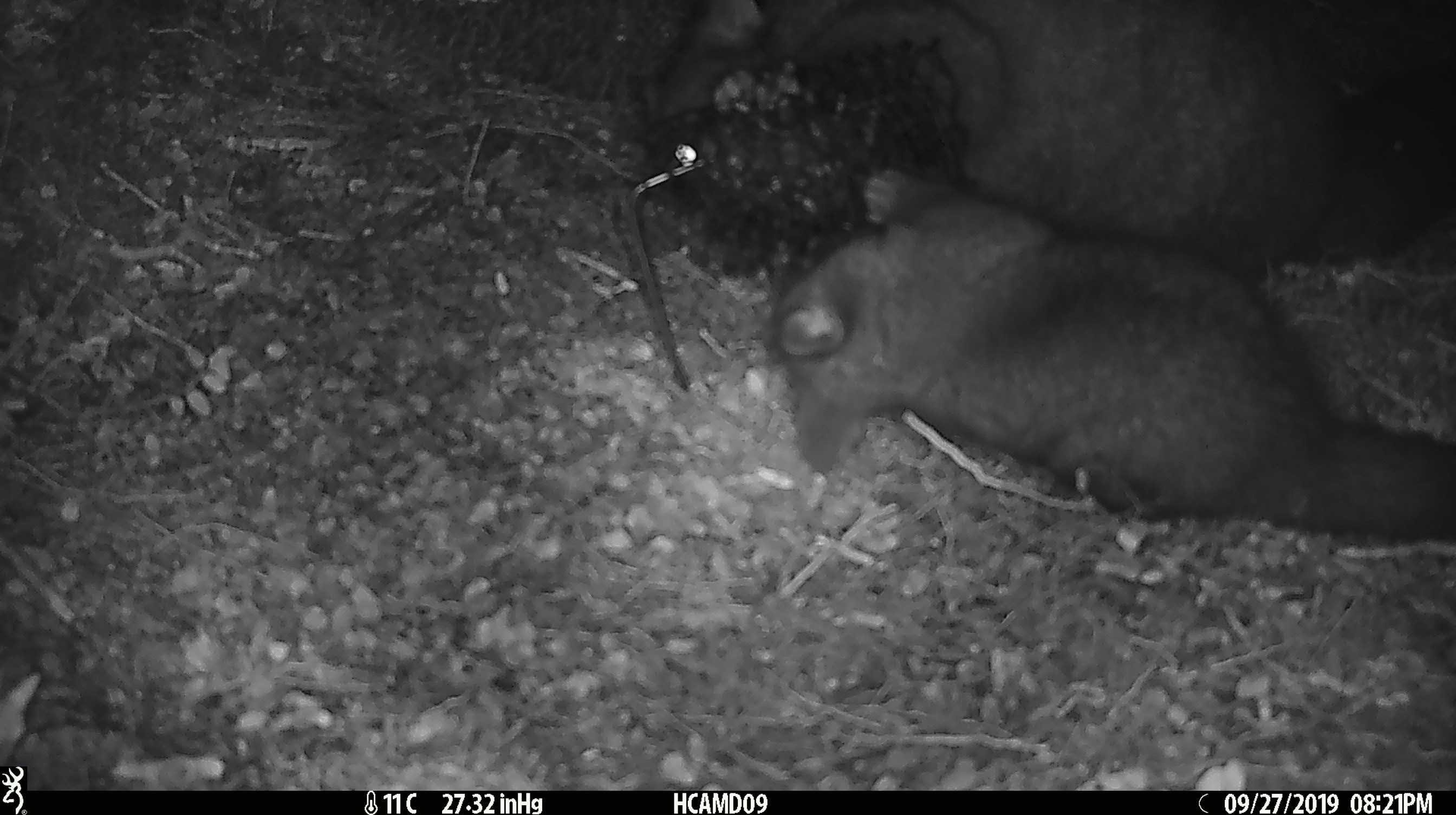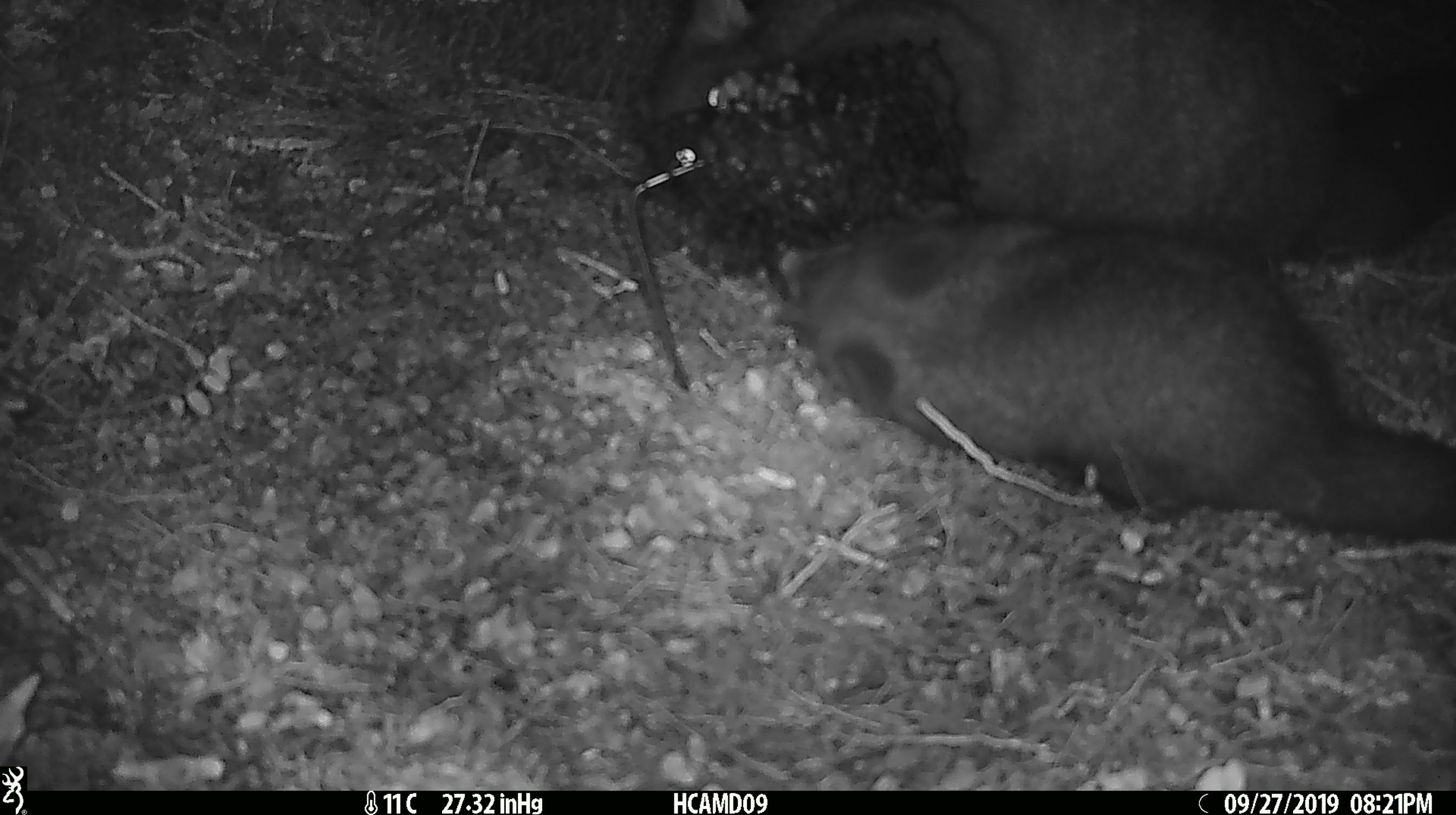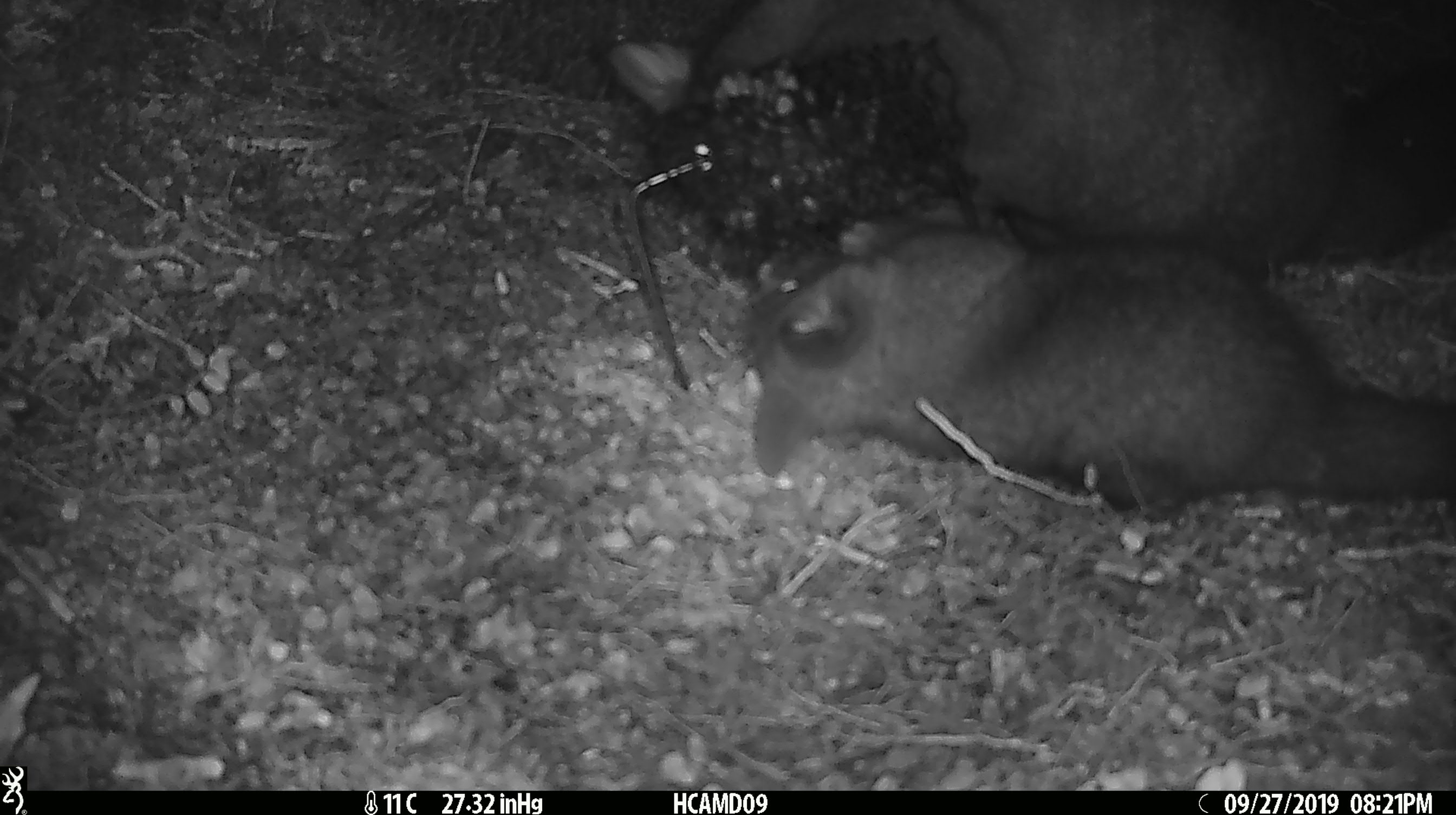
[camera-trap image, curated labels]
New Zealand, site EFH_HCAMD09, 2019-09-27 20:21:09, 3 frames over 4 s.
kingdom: Animalia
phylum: Chordata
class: Mammalia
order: Diprotodontia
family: Phalangeridae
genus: Trichosurus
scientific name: Trichosurus vulpecula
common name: common brushtail possum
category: possum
Possum (common brushtail possum) (Trichosurus vulpecula).